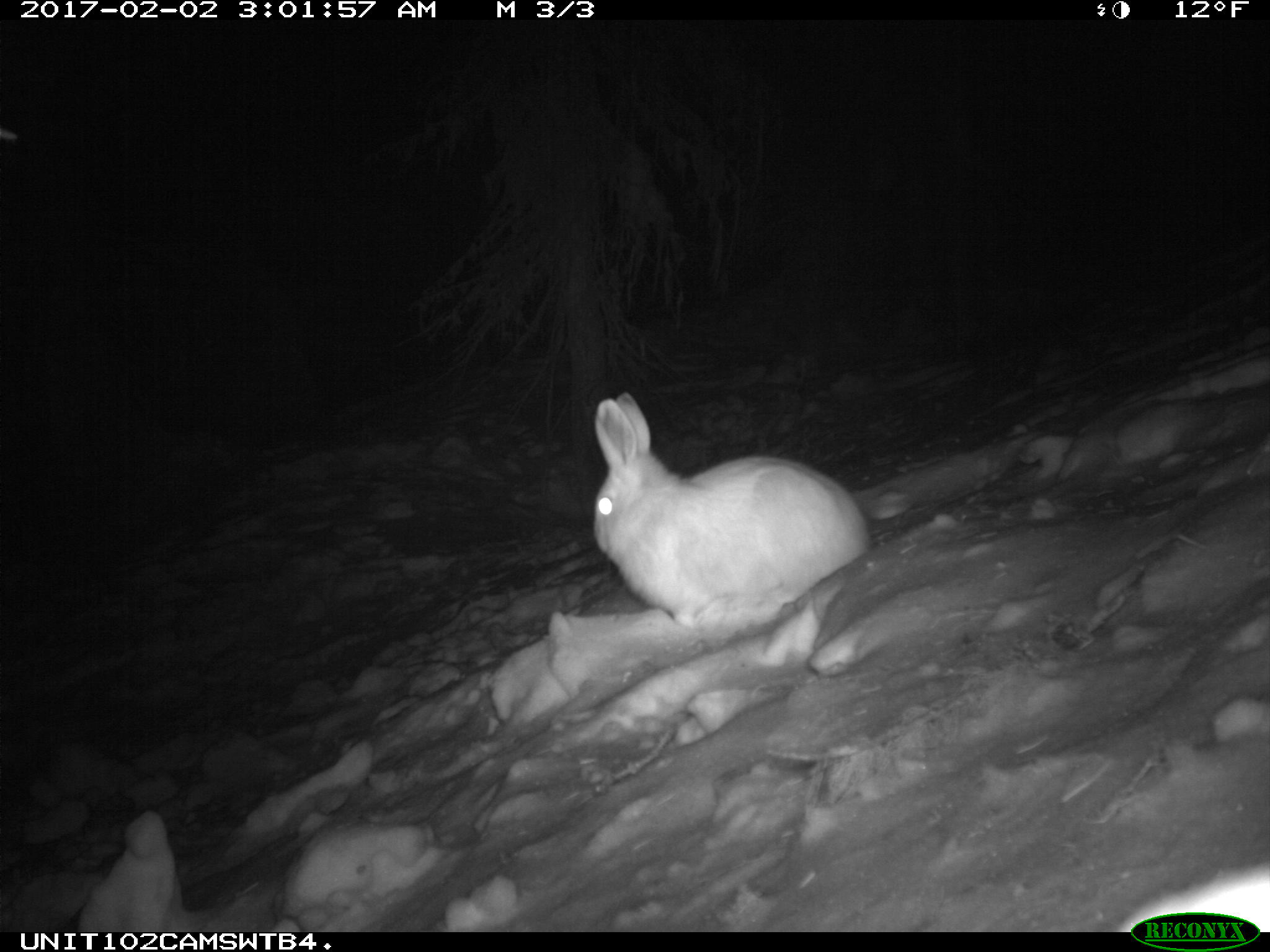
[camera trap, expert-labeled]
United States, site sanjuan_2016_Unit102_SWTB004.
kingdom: Animalia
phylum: Chordata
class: Mammalia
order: Lagomorpha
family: Leporidae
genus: Lepus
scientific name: Lepus americanus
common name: snowshoe hare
Lepus americanus (snowshoe hare).